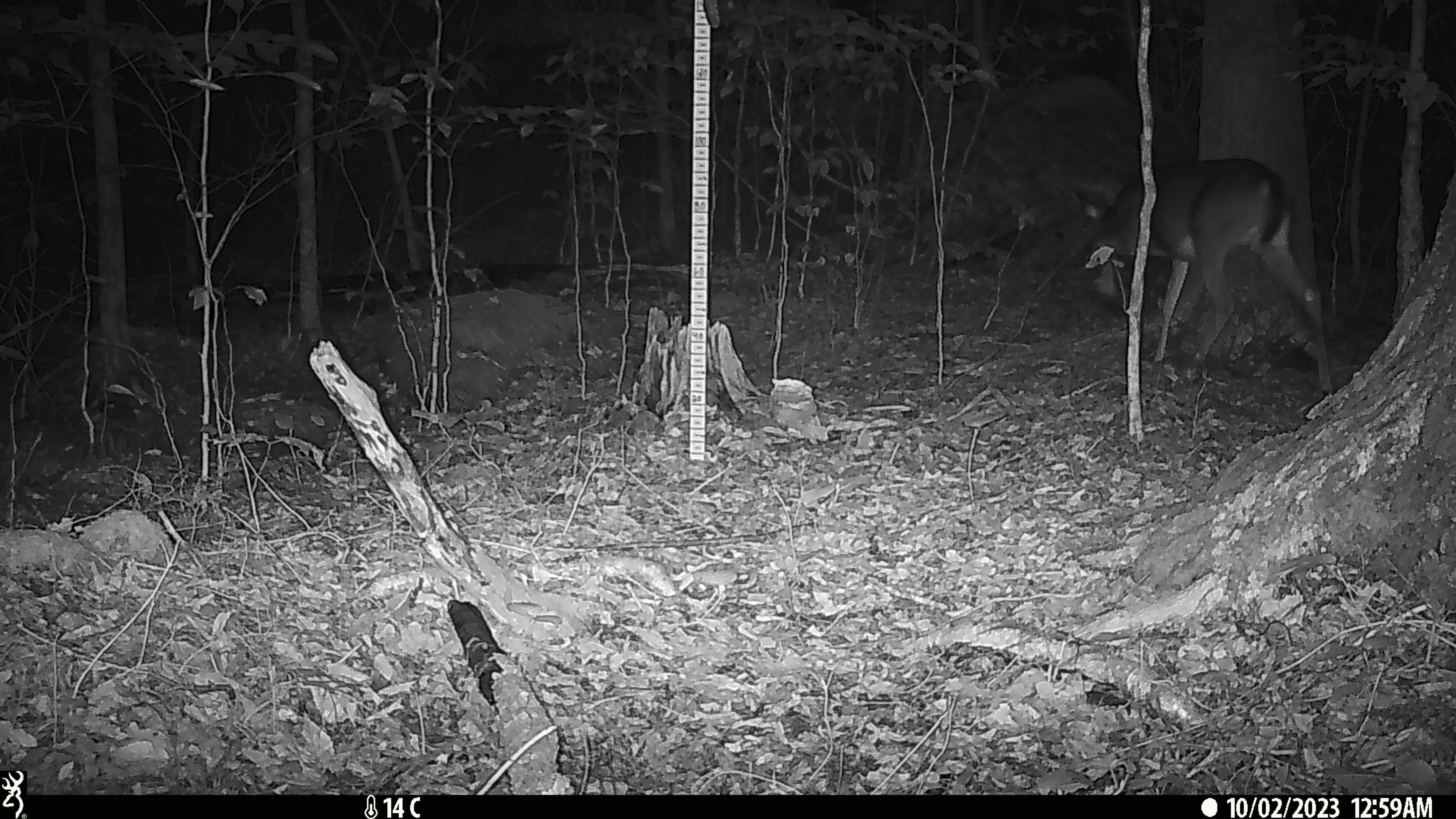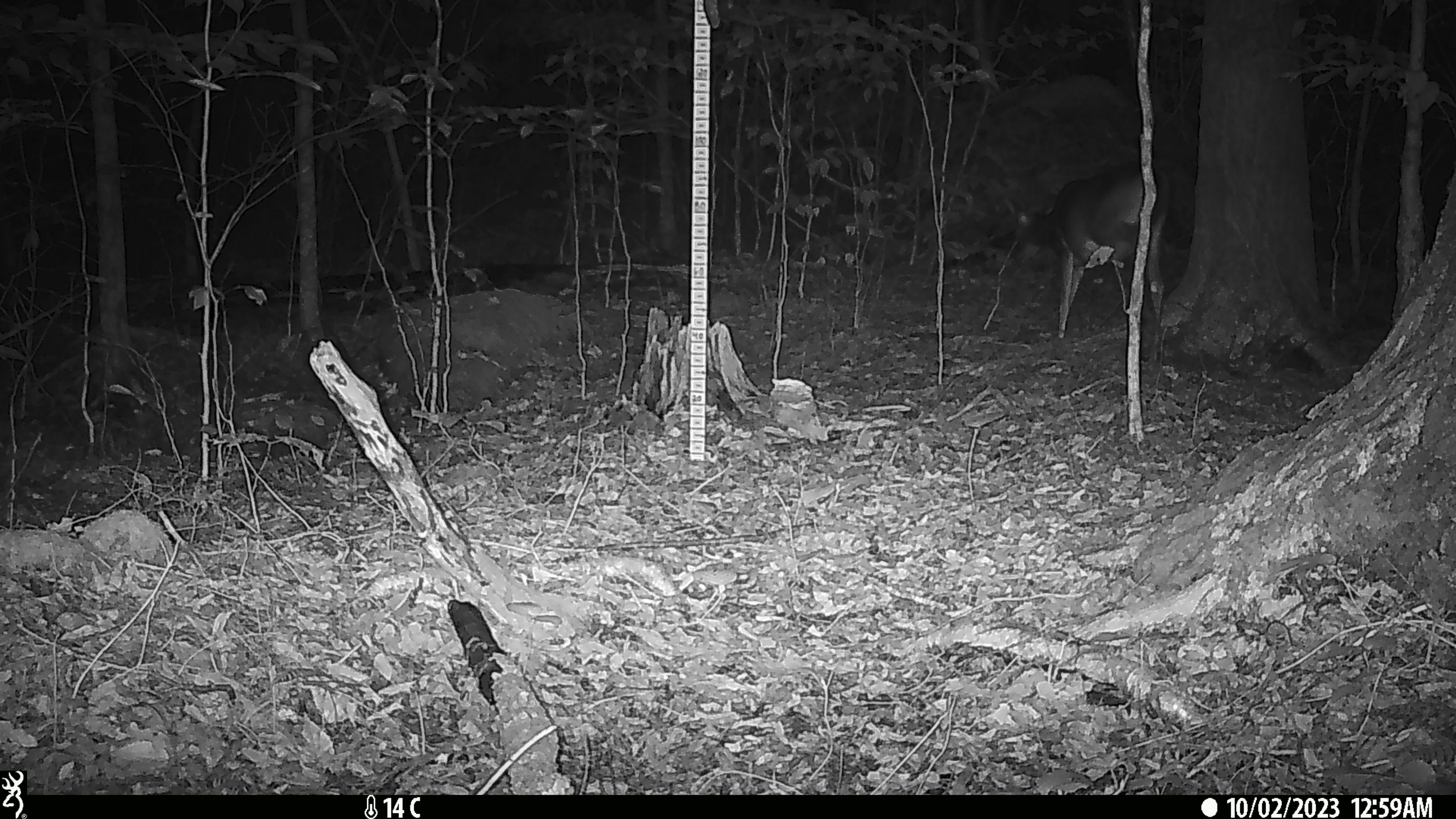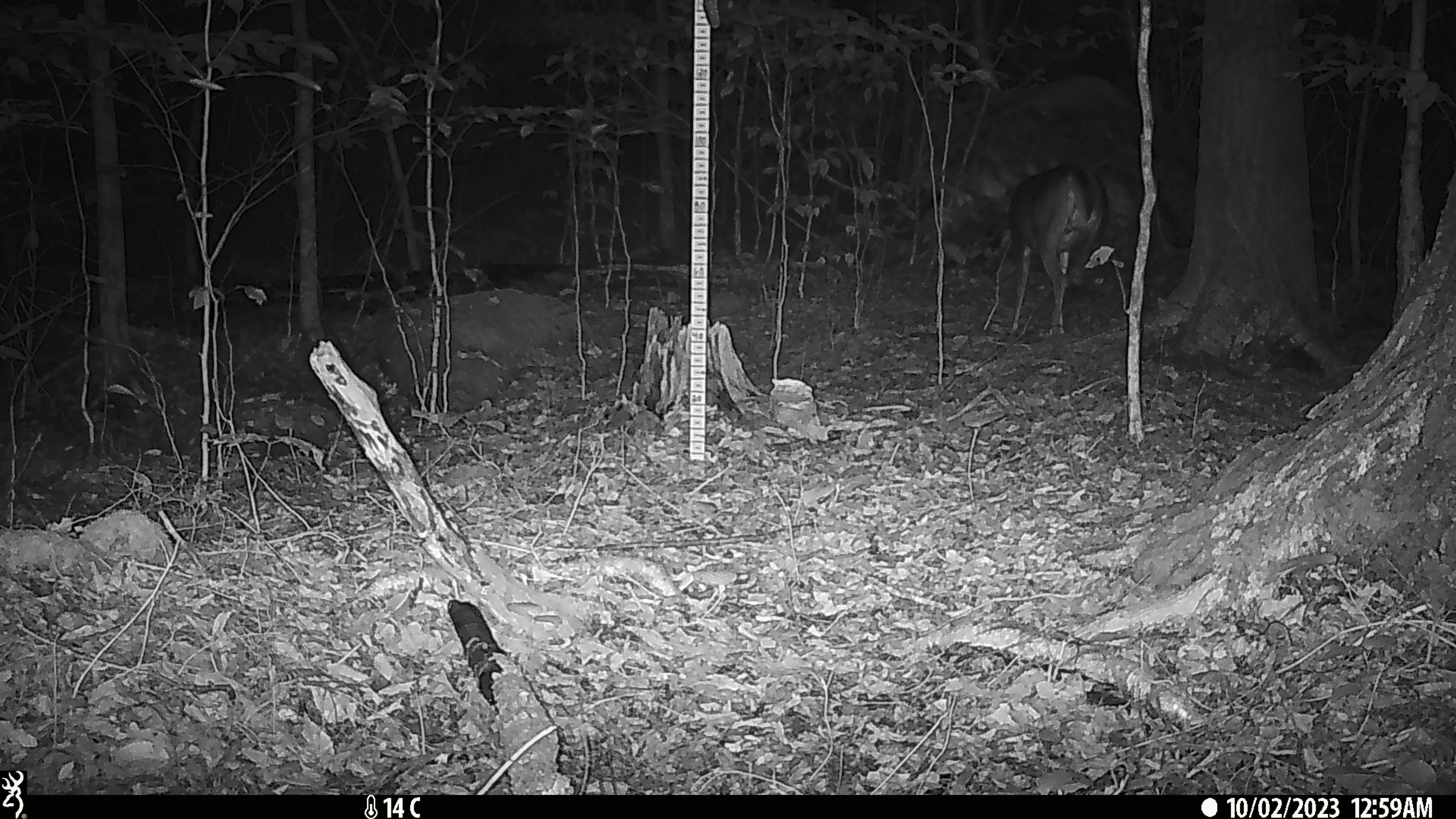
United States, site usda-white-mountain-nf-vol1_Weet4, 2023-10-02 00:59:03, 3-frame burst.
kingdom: Animalia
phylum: Chordata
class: Mammalia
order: Artiodactyla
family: Cervidae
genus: Odocoileus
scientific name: Odocoileus virginianus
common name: white-tailed deer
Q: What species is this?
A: White-tailed deer (Odocoileus virginianus).